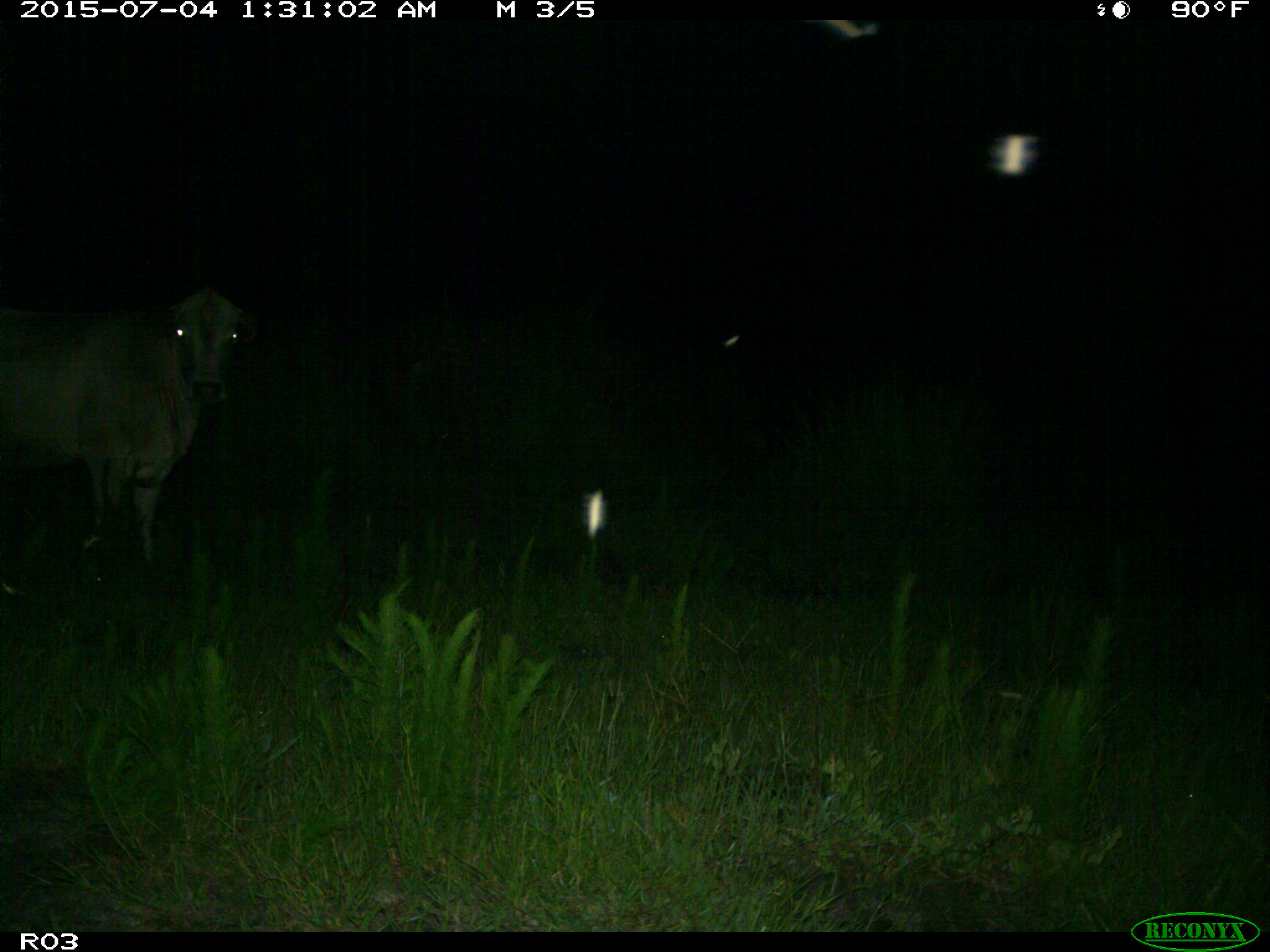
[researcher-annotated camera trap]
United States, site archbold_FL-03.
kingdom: Animalia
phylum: Chordata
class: Mammalia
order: Artiodactyla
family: Bovidae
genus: Bos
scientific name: Bos taurus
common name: domestic cow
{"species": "Bos taurus (domestic cow)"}